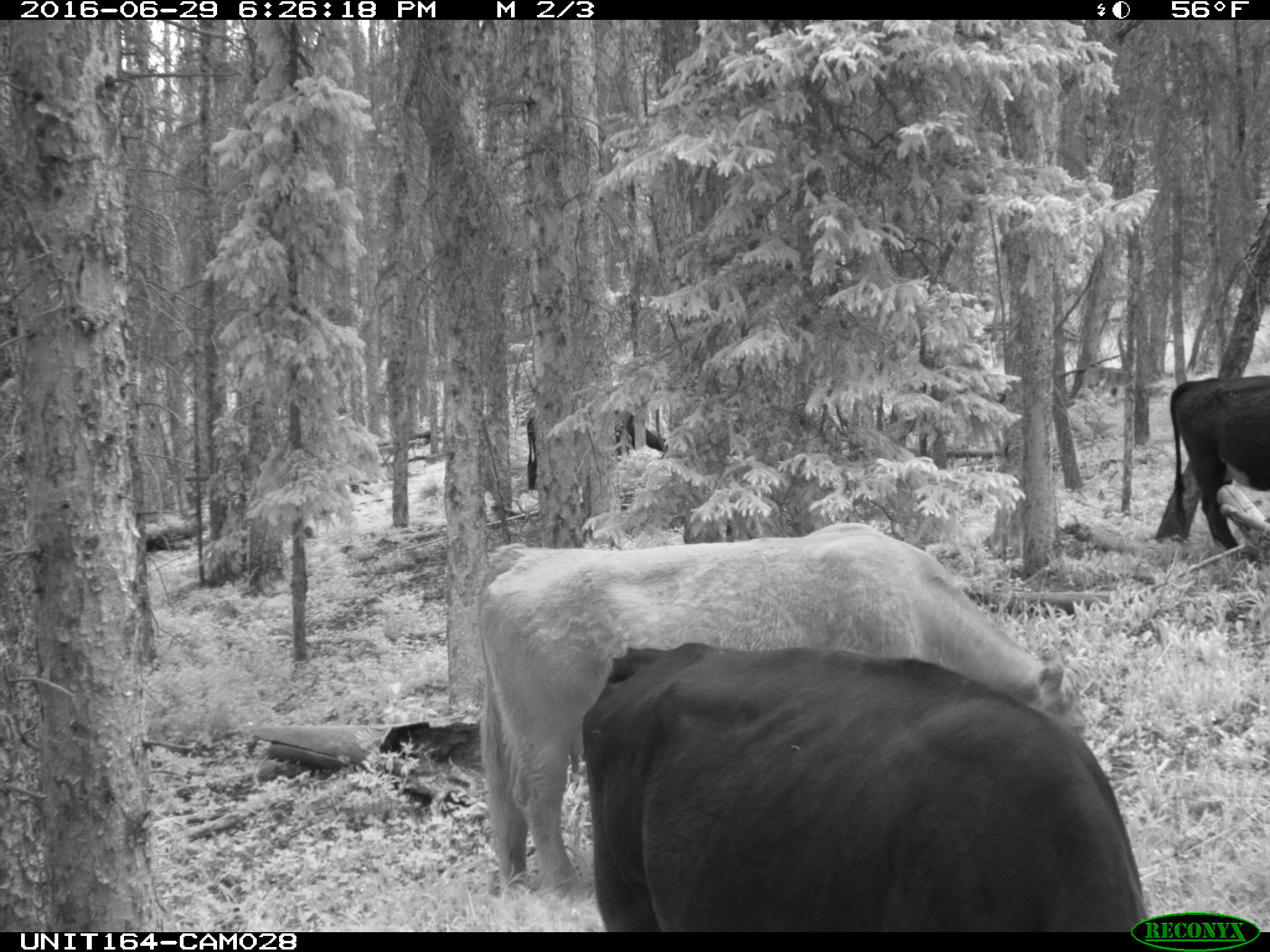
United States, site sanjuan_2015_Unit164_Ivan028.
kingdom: Animalia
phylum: Chordata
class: Mammalia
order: Artiodactyla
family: Bovidae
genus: Bos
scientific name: Bos taurus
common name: domestic cow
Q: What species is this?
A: Bos taurus (domestic cow).